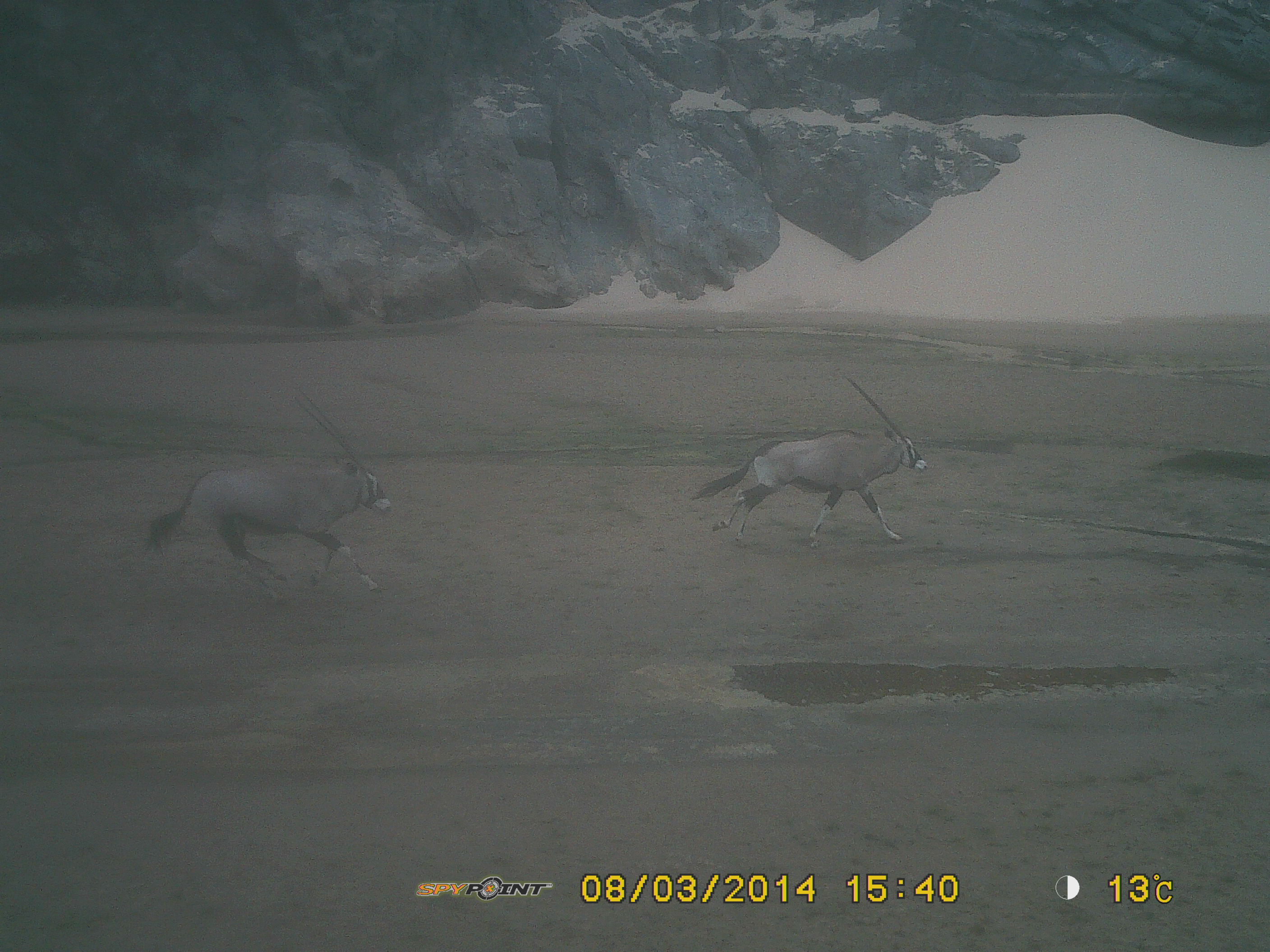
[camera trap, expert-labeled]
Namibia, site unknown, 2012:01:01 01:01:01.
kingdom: Animalia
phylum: Chordata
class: Mammalia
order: Artiodactyla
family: Bovidae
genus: Oryx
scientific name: Oryx gazella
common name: gemsbok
Oryx gazella (gemsbok).